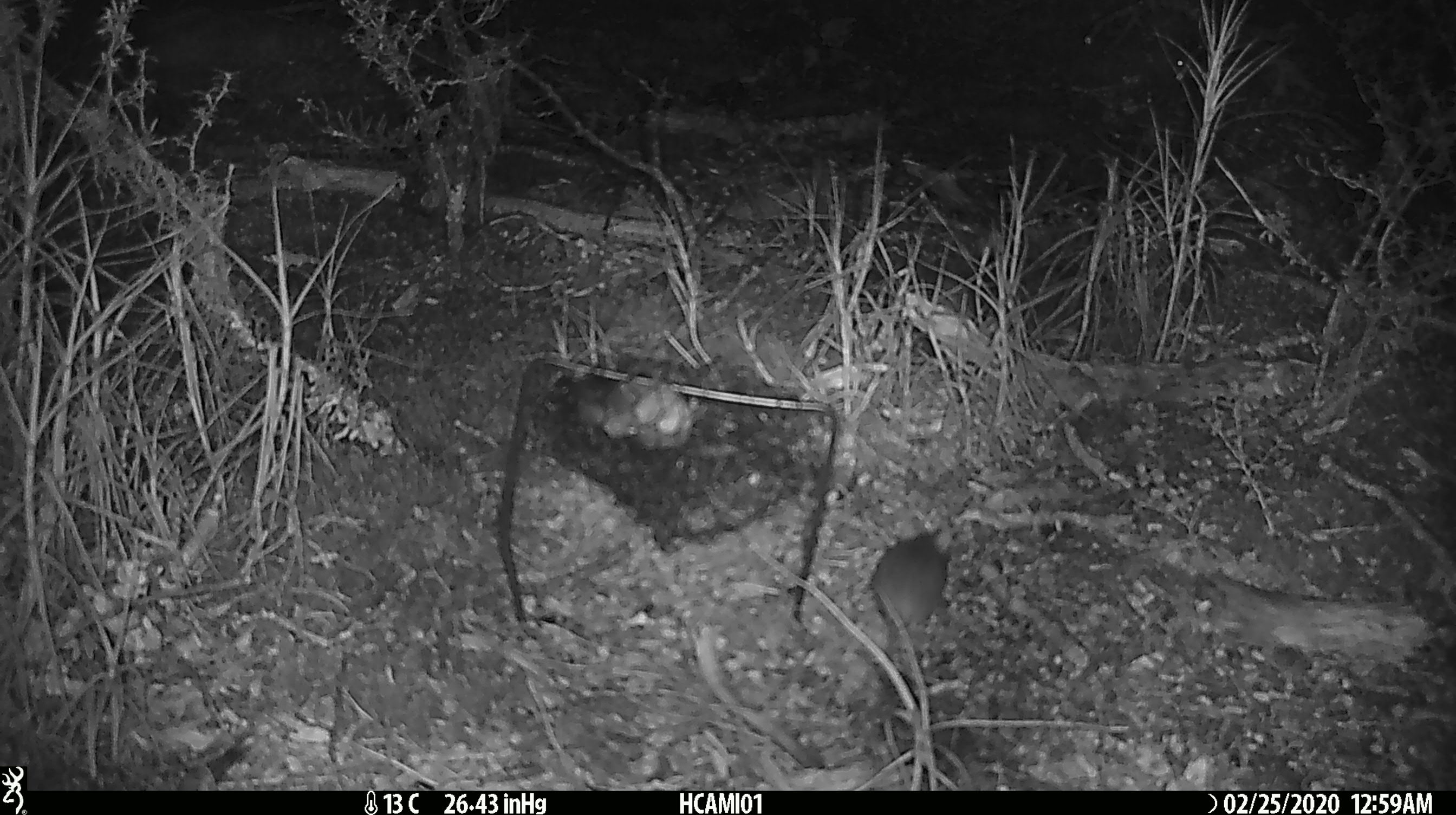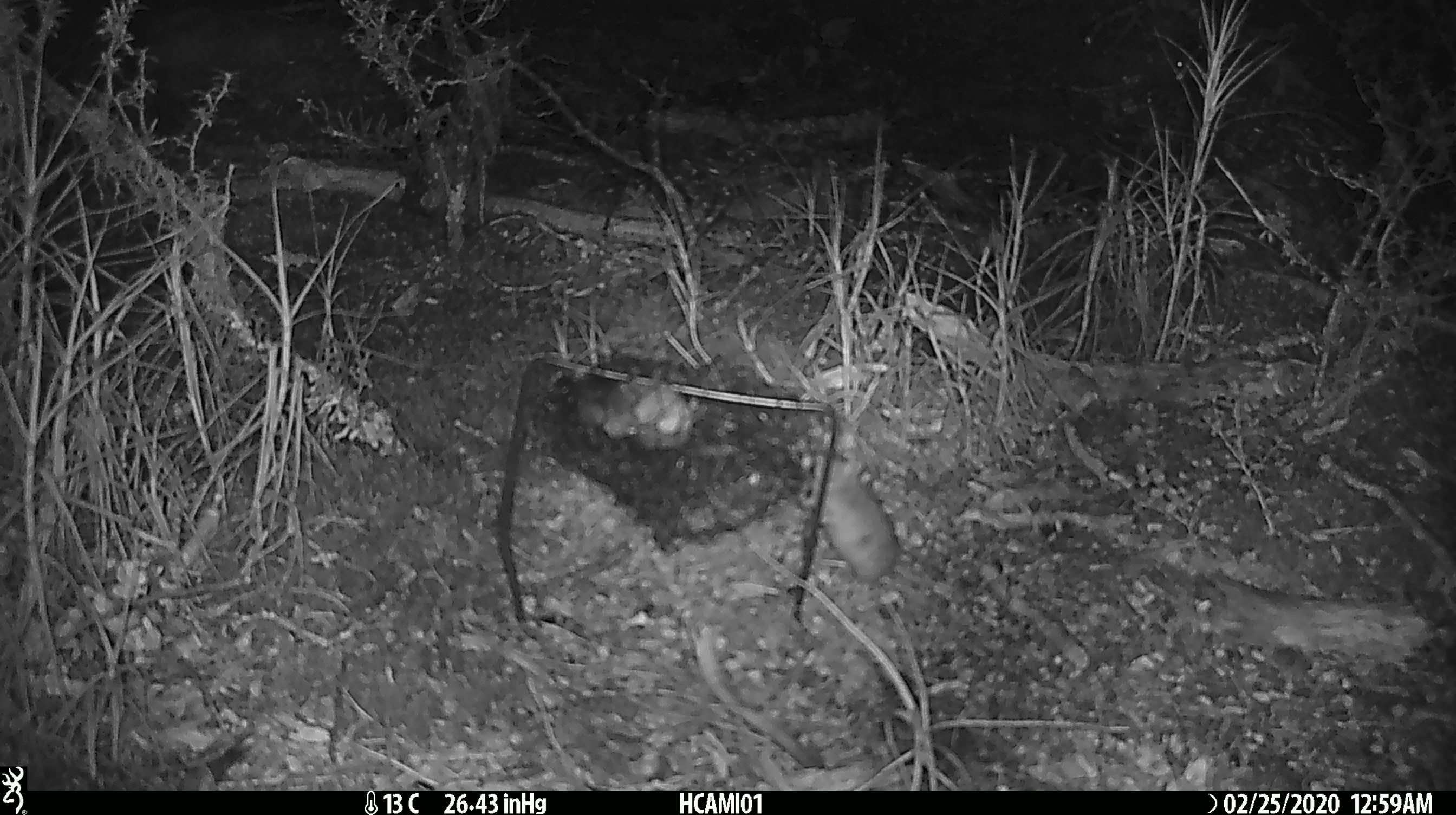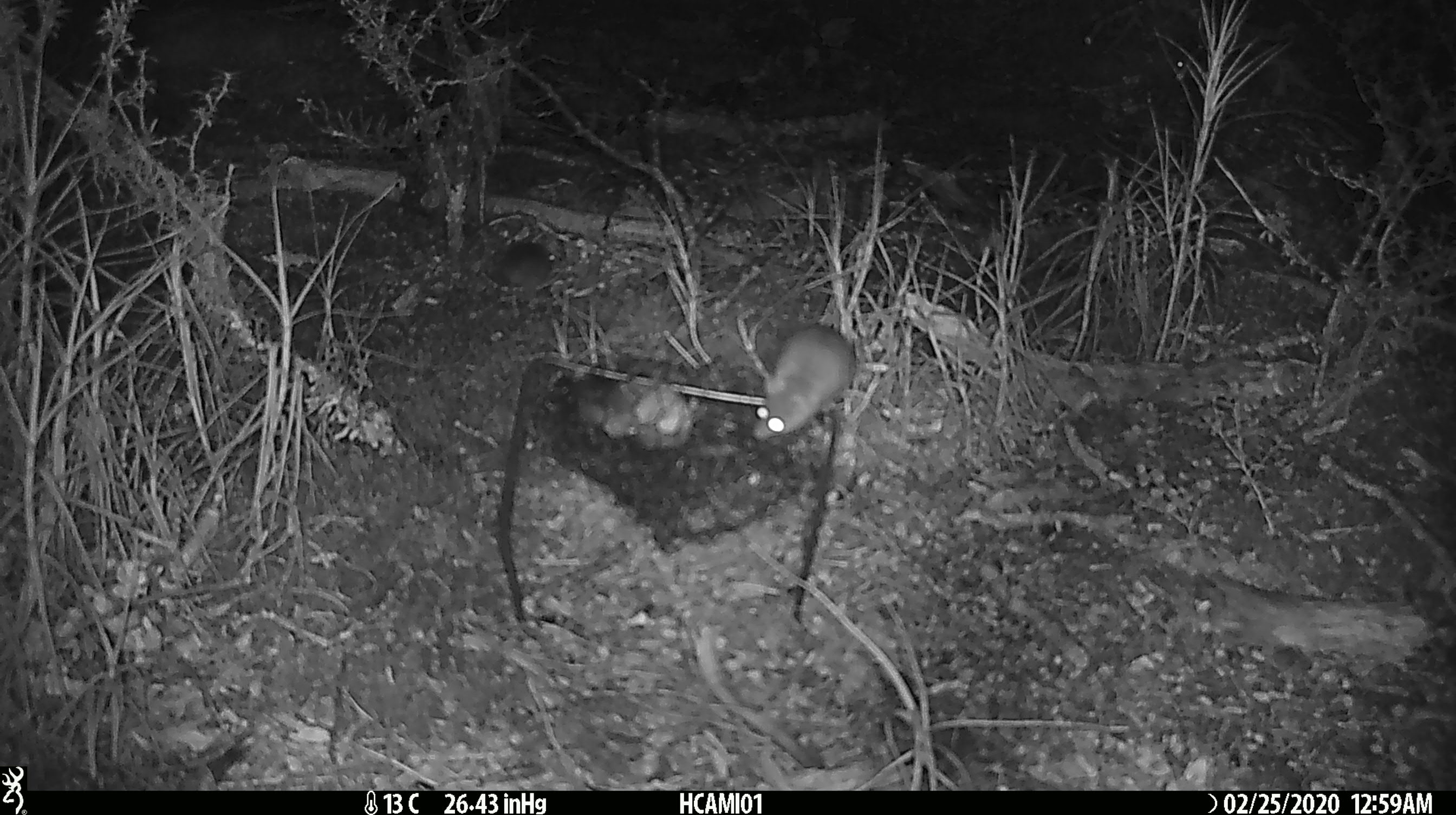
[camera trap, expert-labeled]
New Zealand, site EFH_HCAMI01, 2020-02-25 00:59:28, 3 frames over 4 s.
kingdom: Animalia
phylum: Chordata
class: Mammalia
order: Rodentia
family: Muridae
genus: Mus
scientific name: Mus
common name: mouse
Mouse (Mus).